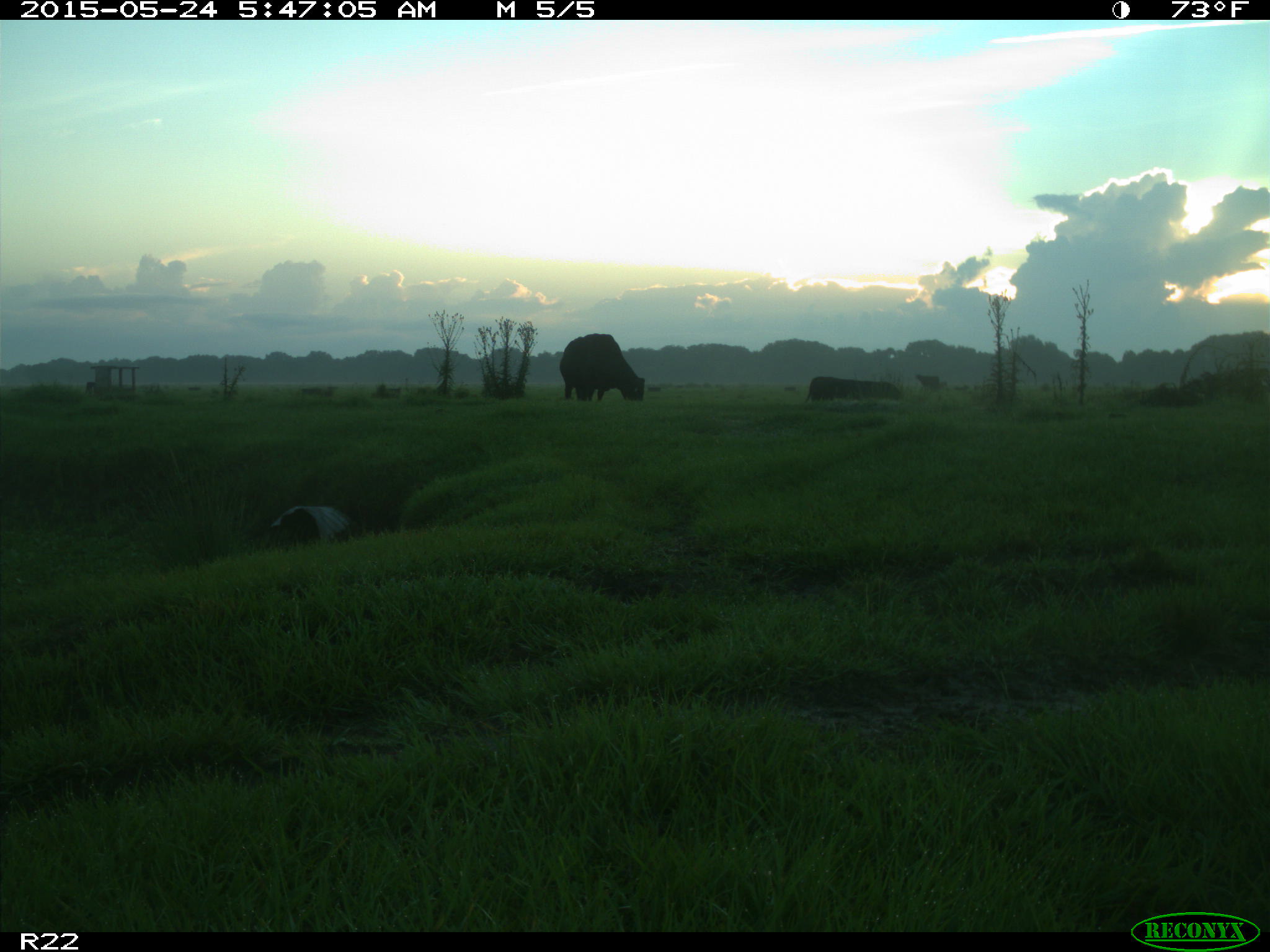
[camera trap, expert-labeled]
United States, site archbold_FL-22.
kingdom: Animalia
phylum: Chordata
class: Mammalia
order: Artiodactyla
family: Bovidae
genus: Bos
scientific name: Bos taurus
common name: domestic cow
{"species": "Bos taurus (domestic cow)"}